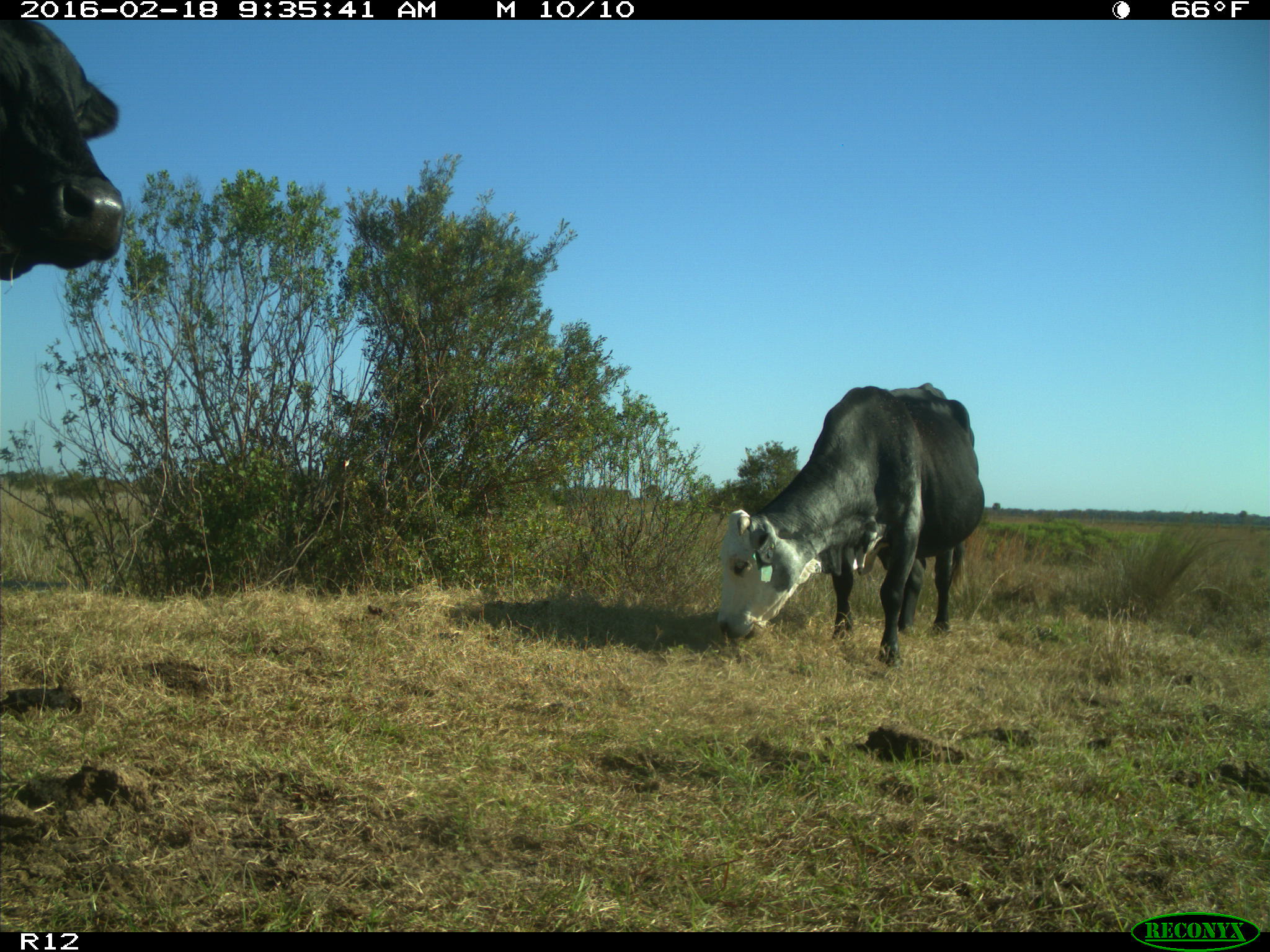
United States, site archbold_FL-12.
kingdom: Animalia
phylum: Chordata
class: Mammalia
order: Artiodactyla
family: Bovidae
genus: Bos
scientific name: Bos taurus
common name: domestic cow